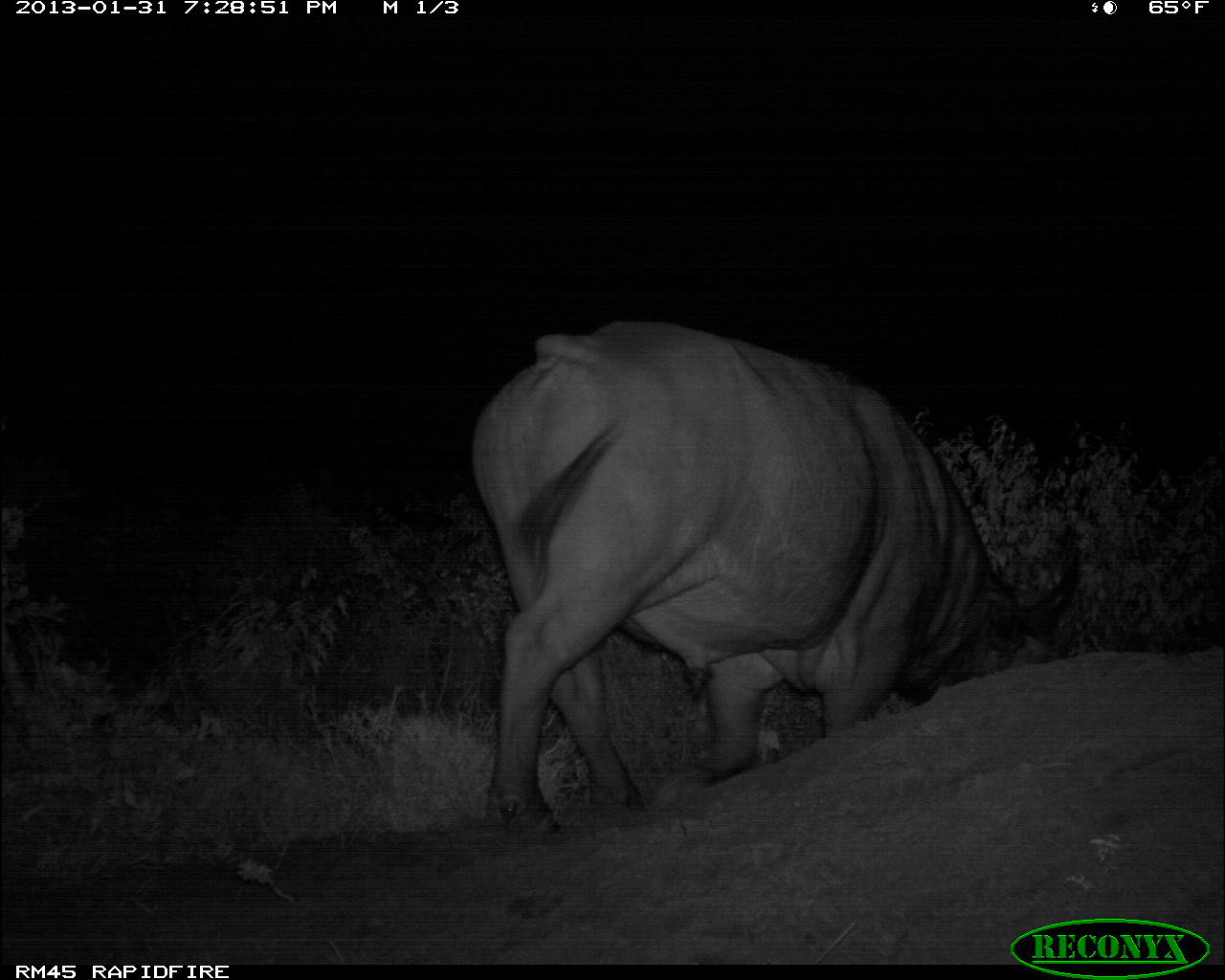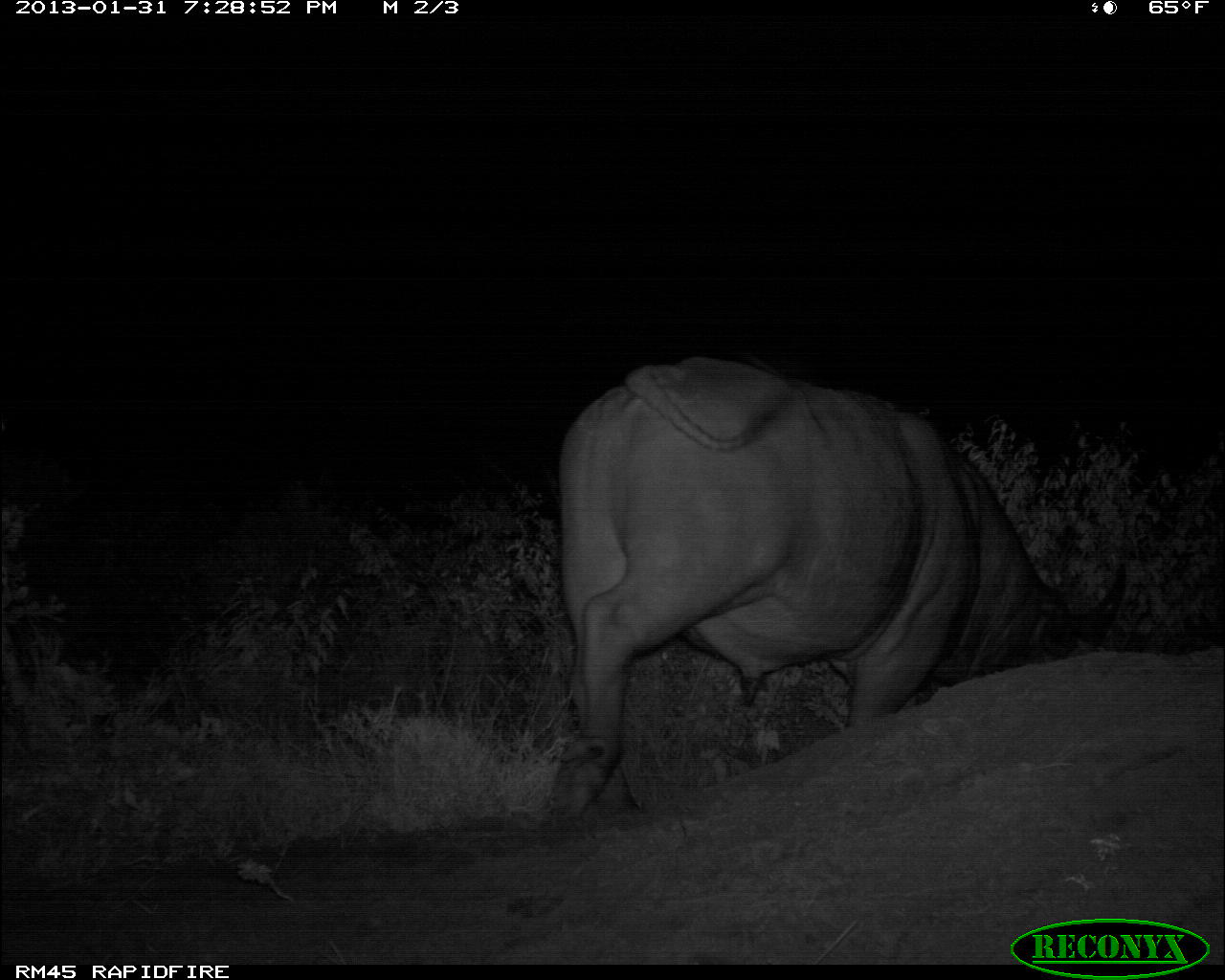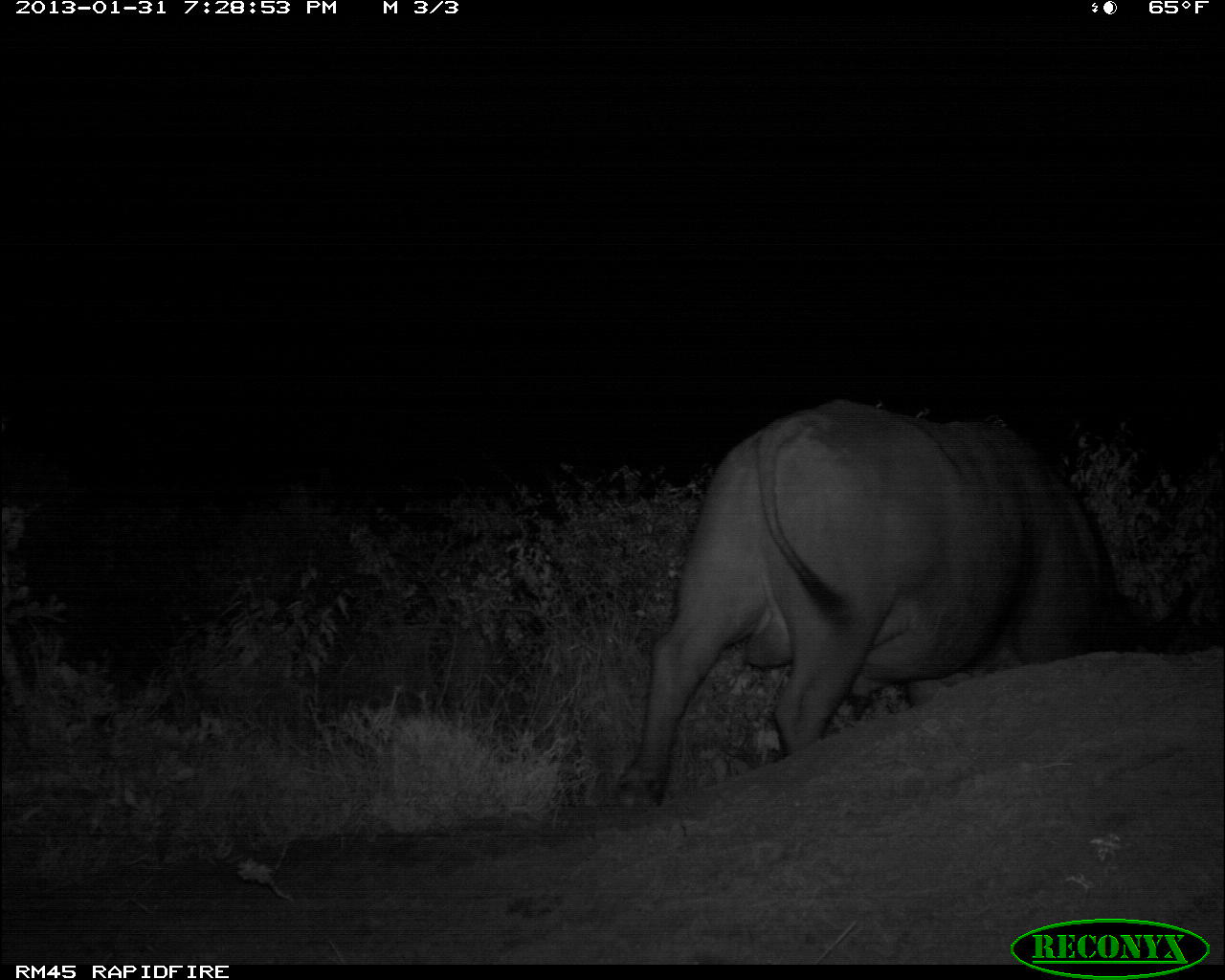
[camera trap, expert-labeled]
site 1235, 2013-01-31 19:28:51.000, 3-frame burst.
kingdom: Animalia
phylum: Chordata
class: Mammalia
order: Artiodactyla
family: Bovidae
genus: Syncerus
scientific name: Syncerus caffer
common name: african buffalo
Syncerus caffer (african buffalo), count 1.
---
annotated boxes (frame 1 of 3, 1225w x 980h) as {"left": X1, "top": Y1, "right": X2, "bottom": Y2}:
syncerus caffer: {"left": 468, "top": 317, "right": 1086, "bottom": 847}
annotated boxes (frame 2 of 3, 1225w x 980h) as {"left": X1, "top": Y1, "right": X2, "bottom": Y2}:
syncerus caffer: {"left": 551, "top": 358, "right": 1132, "bottom": 821}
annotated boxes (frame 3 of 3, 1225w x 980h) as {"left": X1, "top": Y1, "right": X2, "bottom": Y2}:
syncerus caffer: {"left": 610, "top": 391, "right": 1174, "bottom": 821}